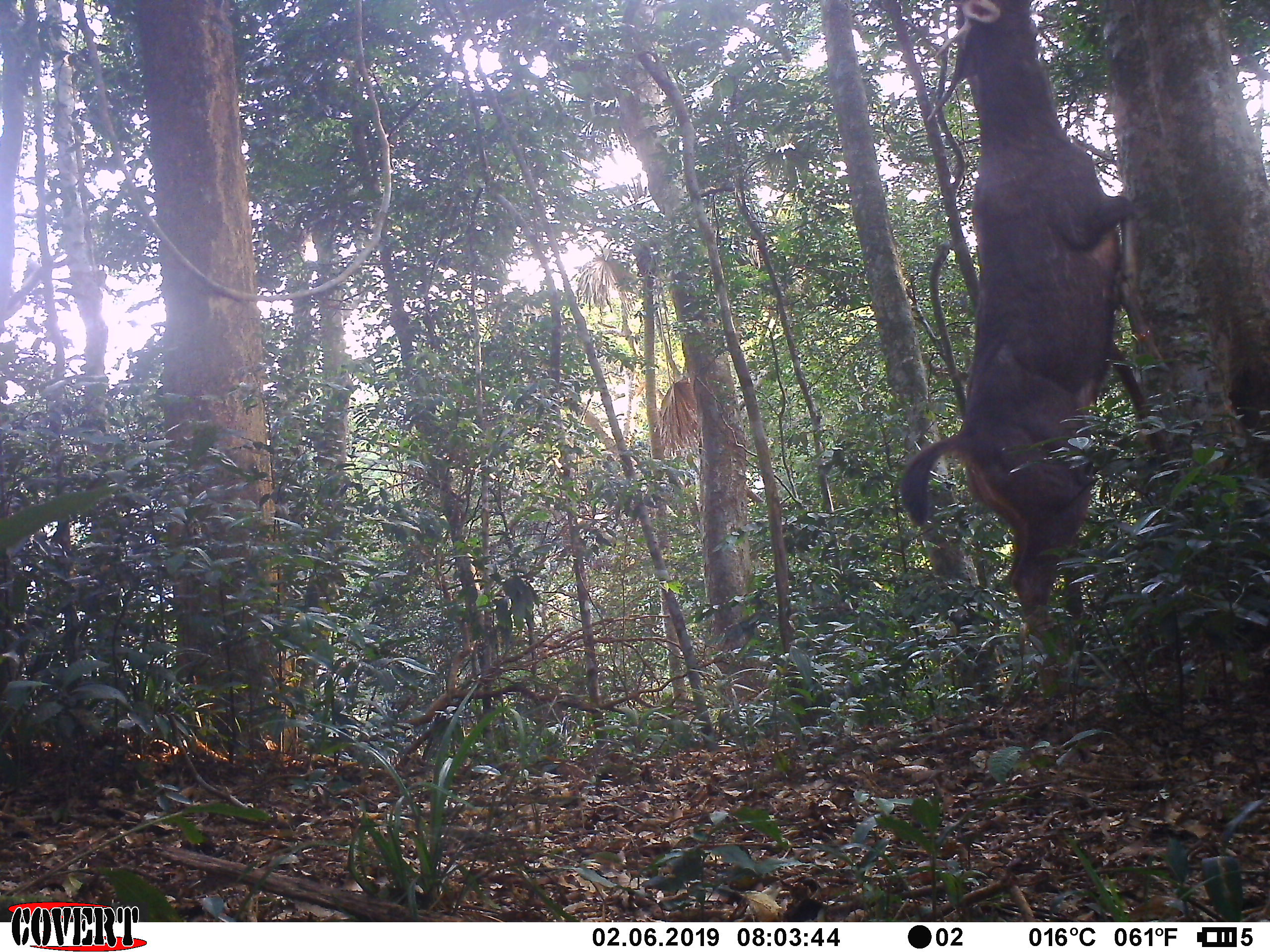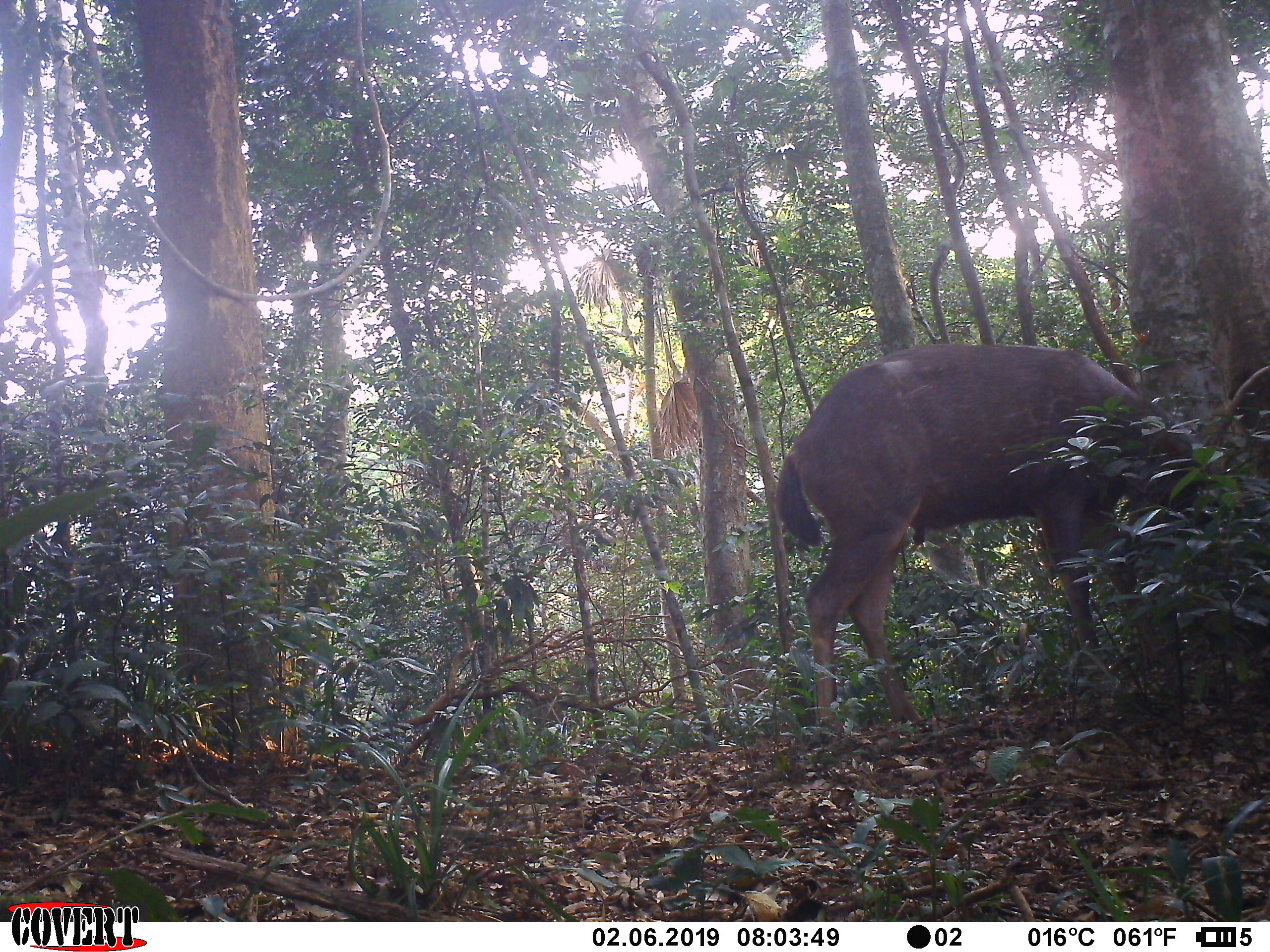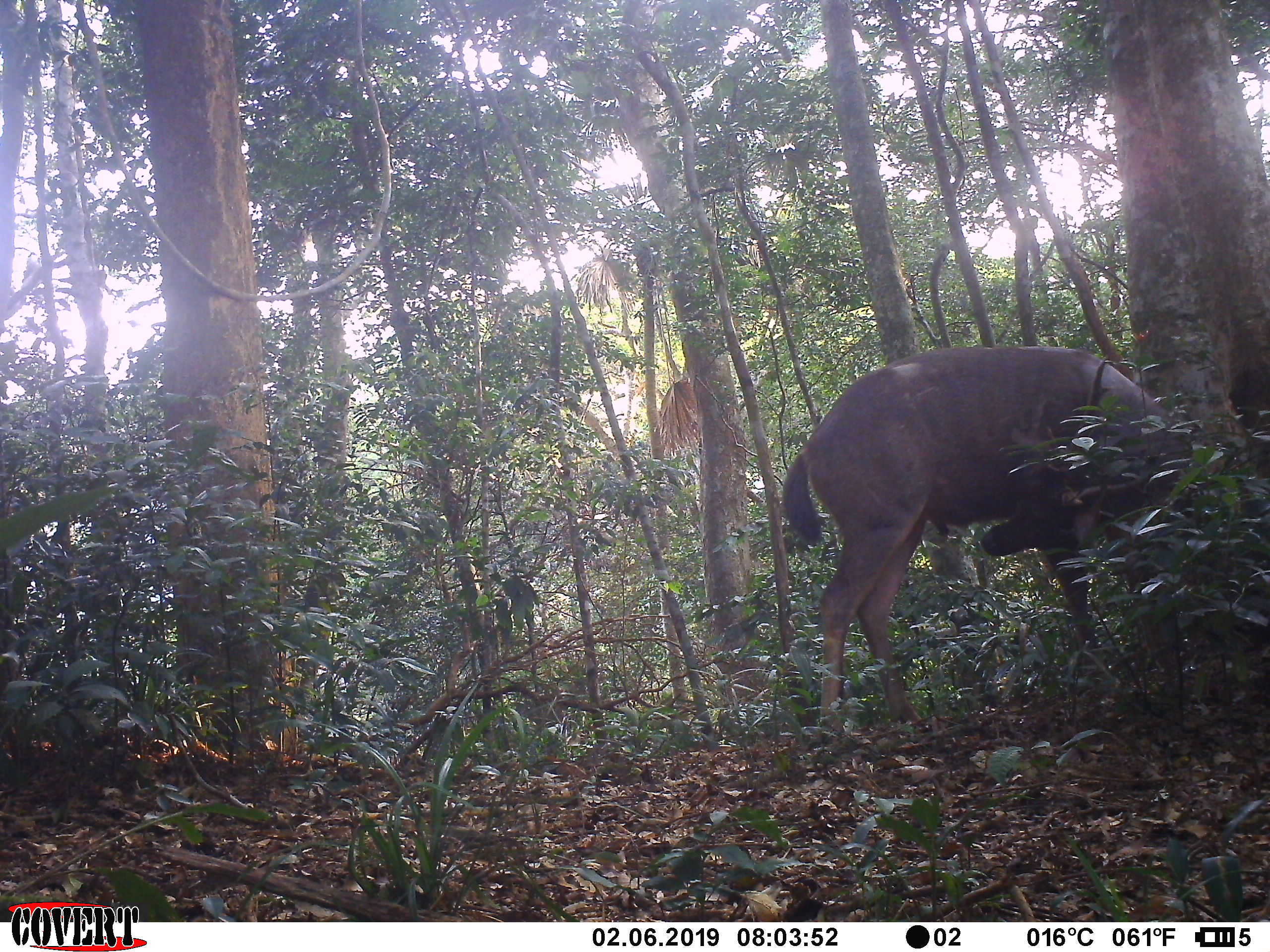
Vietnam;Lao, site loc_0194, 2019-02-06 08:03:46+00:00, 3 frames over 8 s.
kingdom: Animalia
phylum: Chordata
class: Mammalia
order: Artiodactyla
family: Cervidae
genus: Rusa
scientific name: Rusa unicolor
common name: sambar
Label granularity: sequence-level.